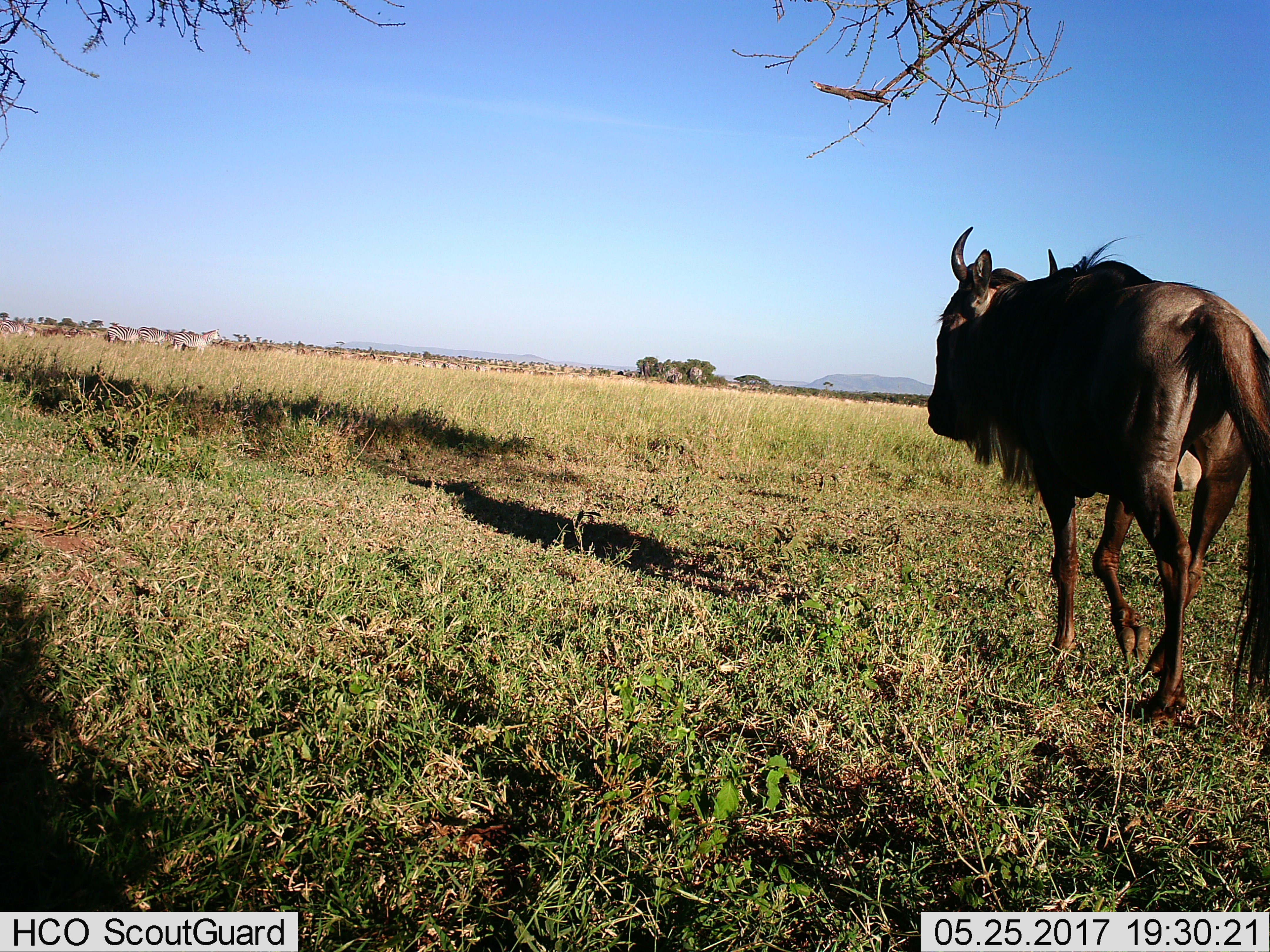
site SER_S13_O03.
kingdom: Animalia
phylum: Chordata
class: Mammalia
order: Artiodactyla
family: Bovidae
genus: Connochaetes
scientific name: Connochaetes taurinus taurinus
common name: blue wildebeest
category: wildebeestblue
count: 2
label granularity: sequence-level